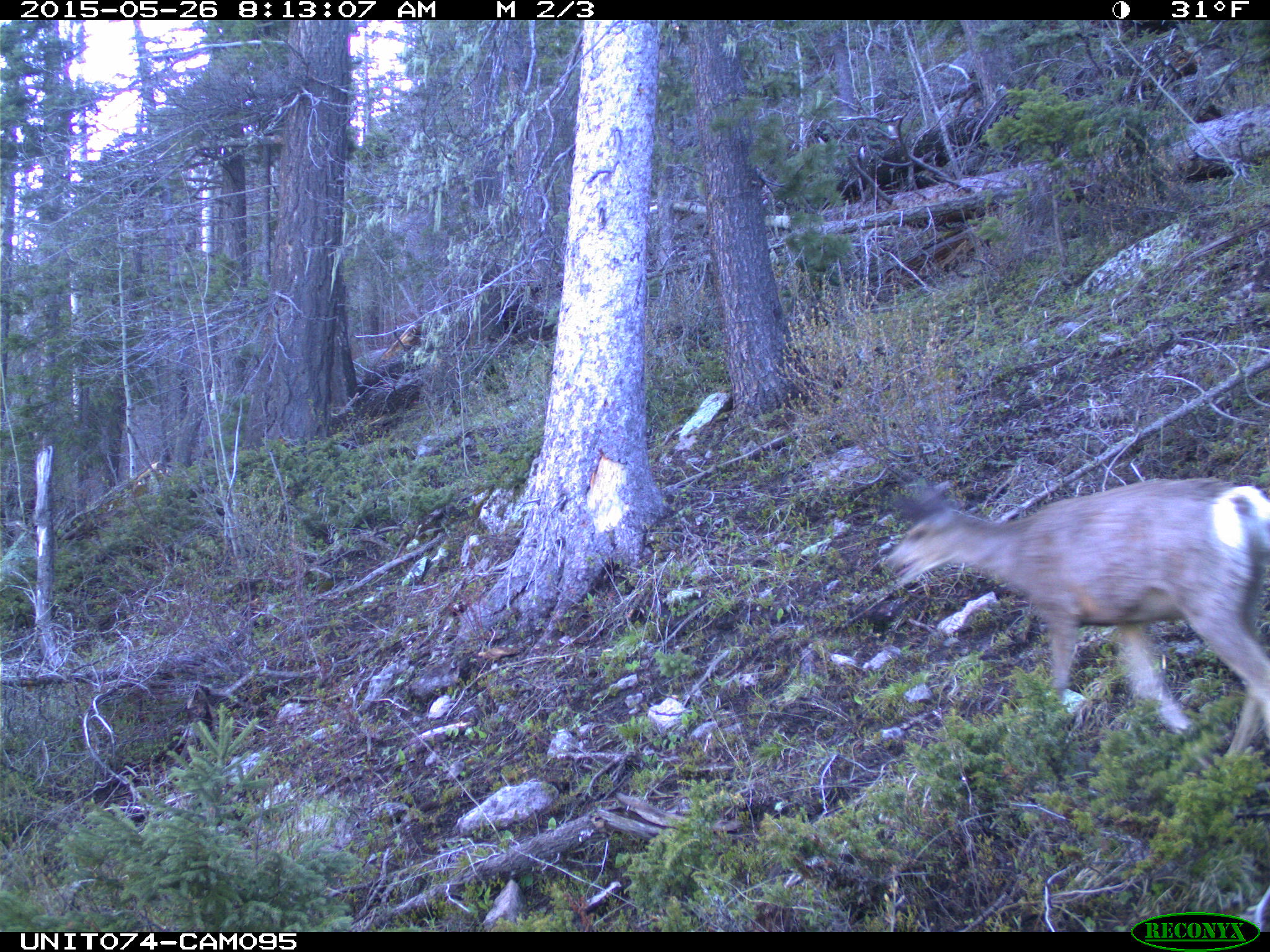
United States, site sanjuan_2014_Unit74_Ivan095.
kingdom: Animalia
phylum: Chordata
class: Mammalia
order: Artiodactyla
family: Cervidae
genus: Odocoileus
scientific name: Odocoileus hemionus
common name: mule deer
Odocoileus hemionus (mule deer).